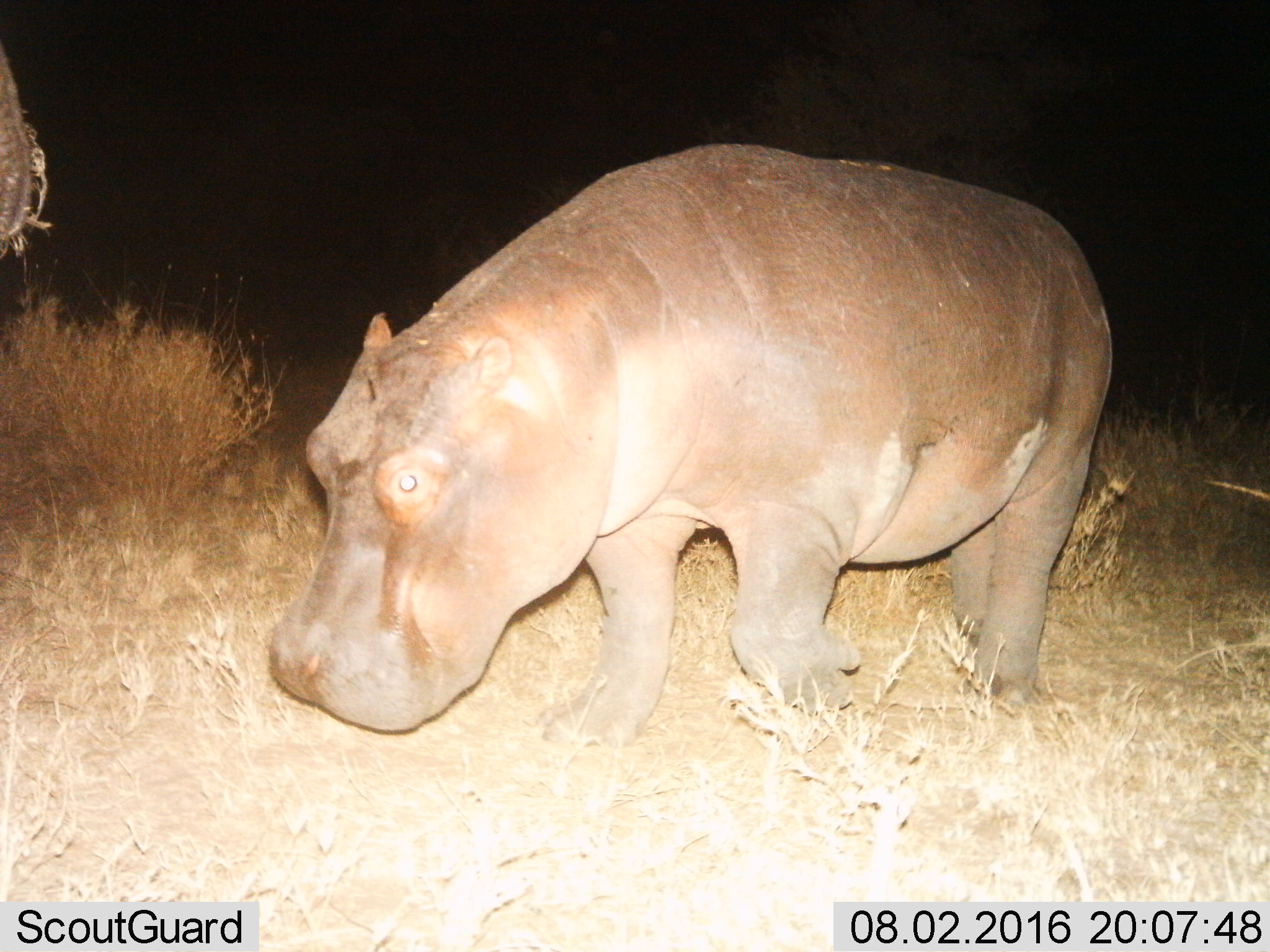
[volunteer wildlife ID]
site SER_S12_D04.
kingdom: Animalia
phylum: Chordata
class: Mammalia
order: Artiodactyla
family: Hippopotamidae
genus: Hippopotamus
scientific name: Hippopotamus amphibius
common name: hippopotamus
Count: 1.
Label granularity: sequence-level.